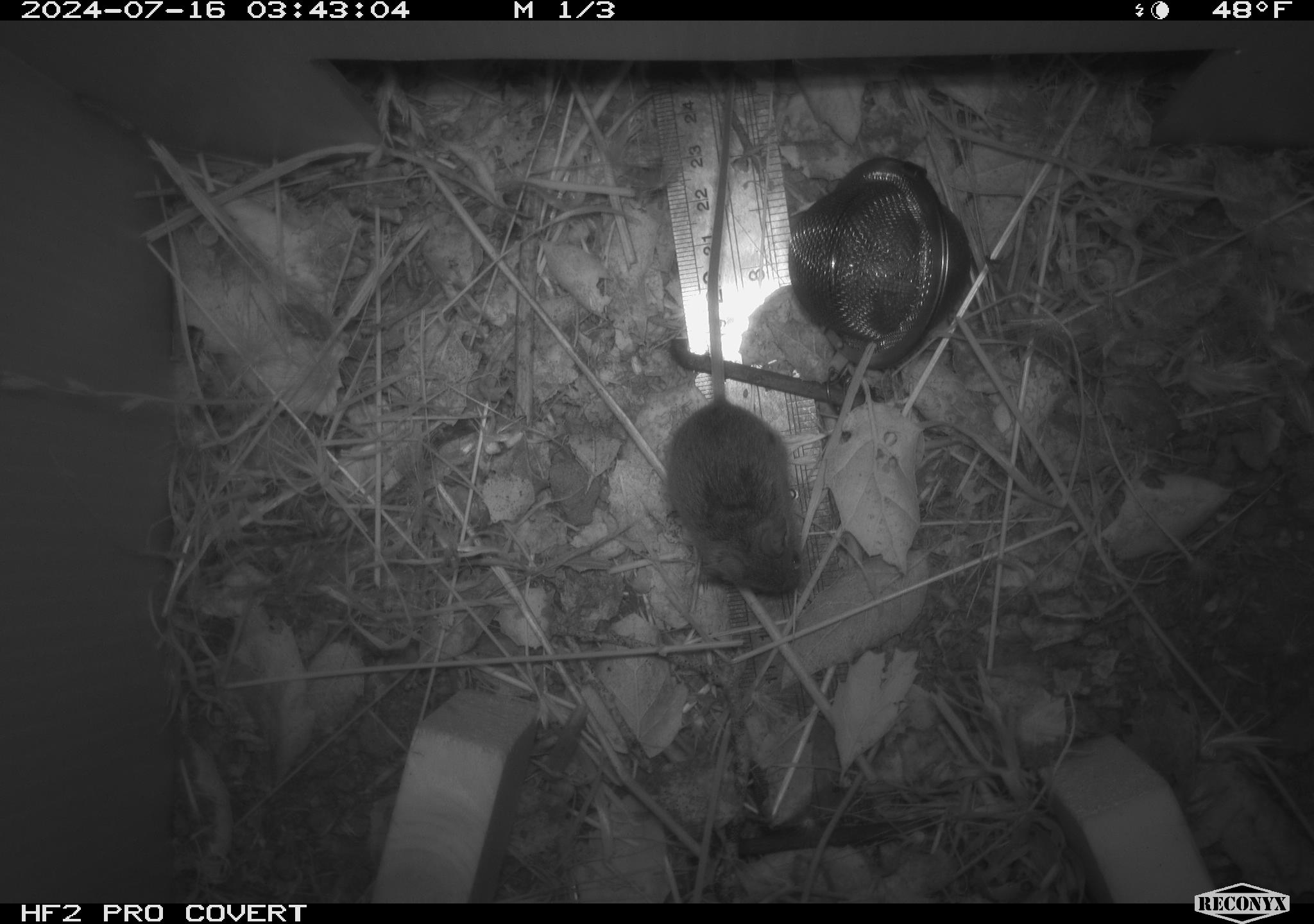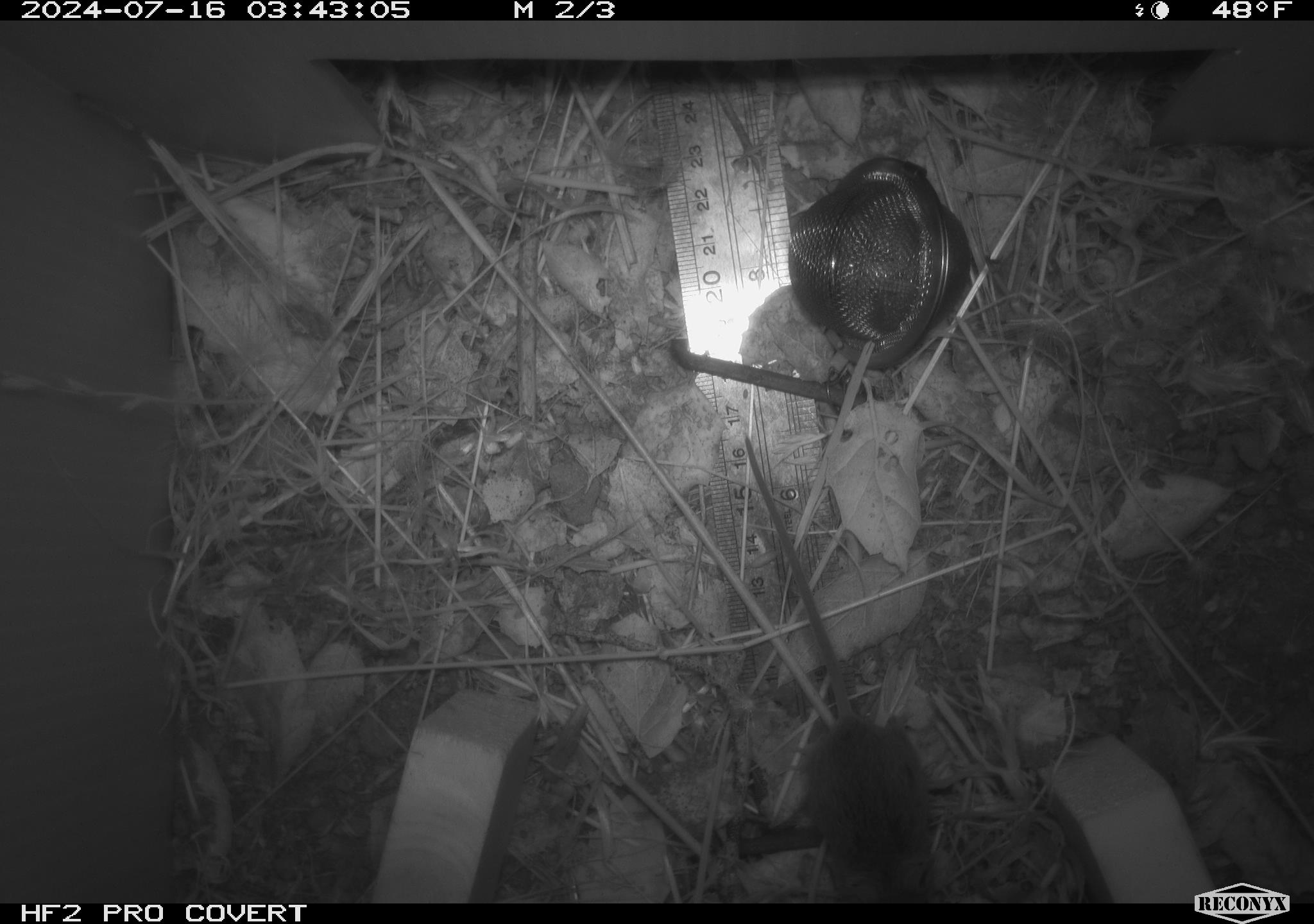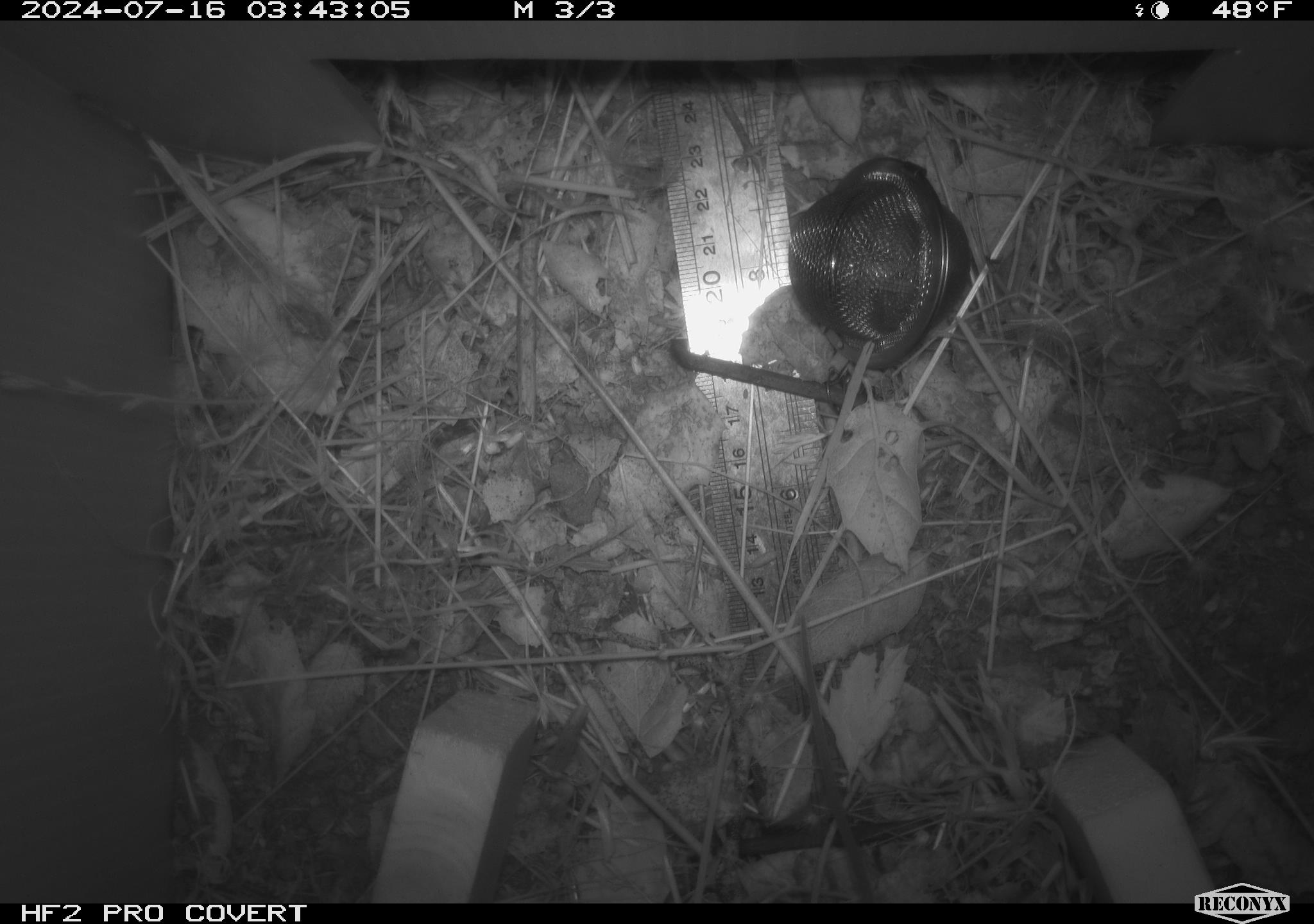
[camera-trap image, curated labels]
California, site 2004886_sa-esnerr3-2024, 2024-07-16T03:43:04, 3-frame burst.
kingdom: Animalia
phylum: Chordata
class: Mammalia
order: Rodentia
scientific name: Rodentia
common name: rodent